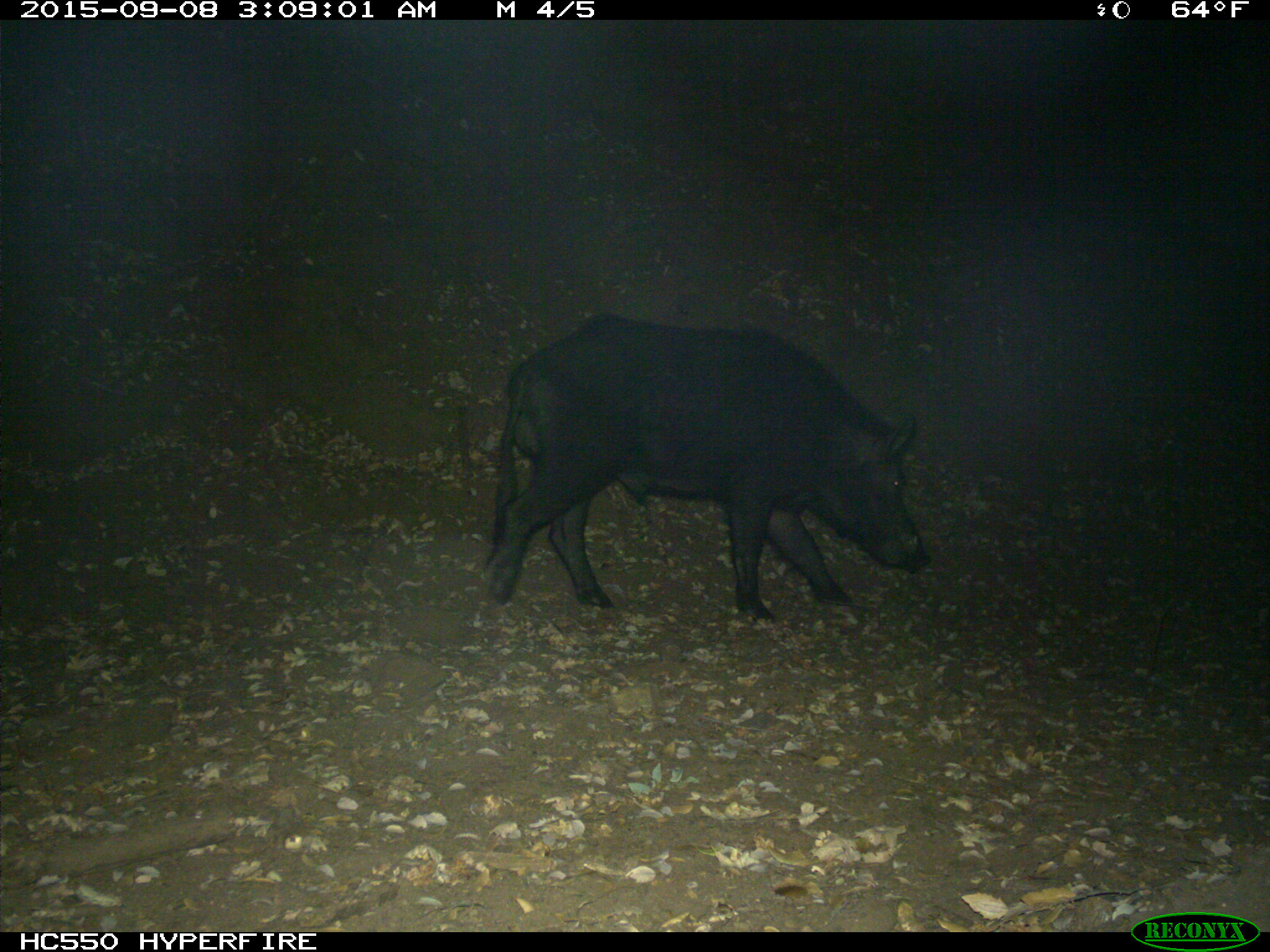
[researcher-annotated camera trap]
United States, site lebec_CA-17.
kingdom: Animalia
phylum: Chordata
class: Mammalia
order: Artiodactyla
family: Suidae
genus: Sus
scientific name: Sus scrofa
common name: wild boar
Sus scrofa (wild boar).